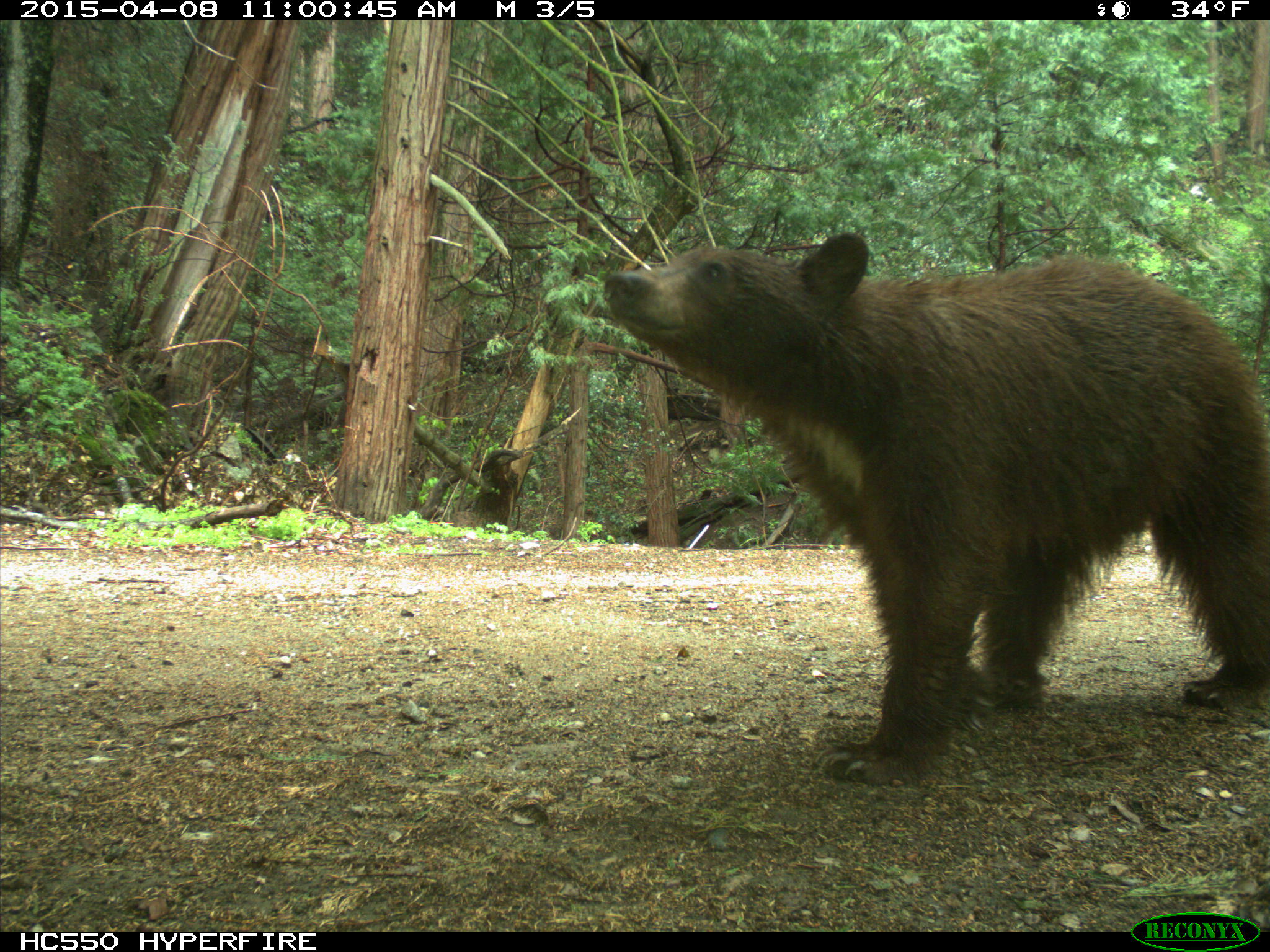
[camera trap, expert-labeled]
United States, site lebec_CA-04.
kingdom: Animalia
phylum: Chordata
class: Mammalia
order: Carnivora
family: Ursidae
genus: Ursus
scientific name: Ursus americanus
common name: american black bear